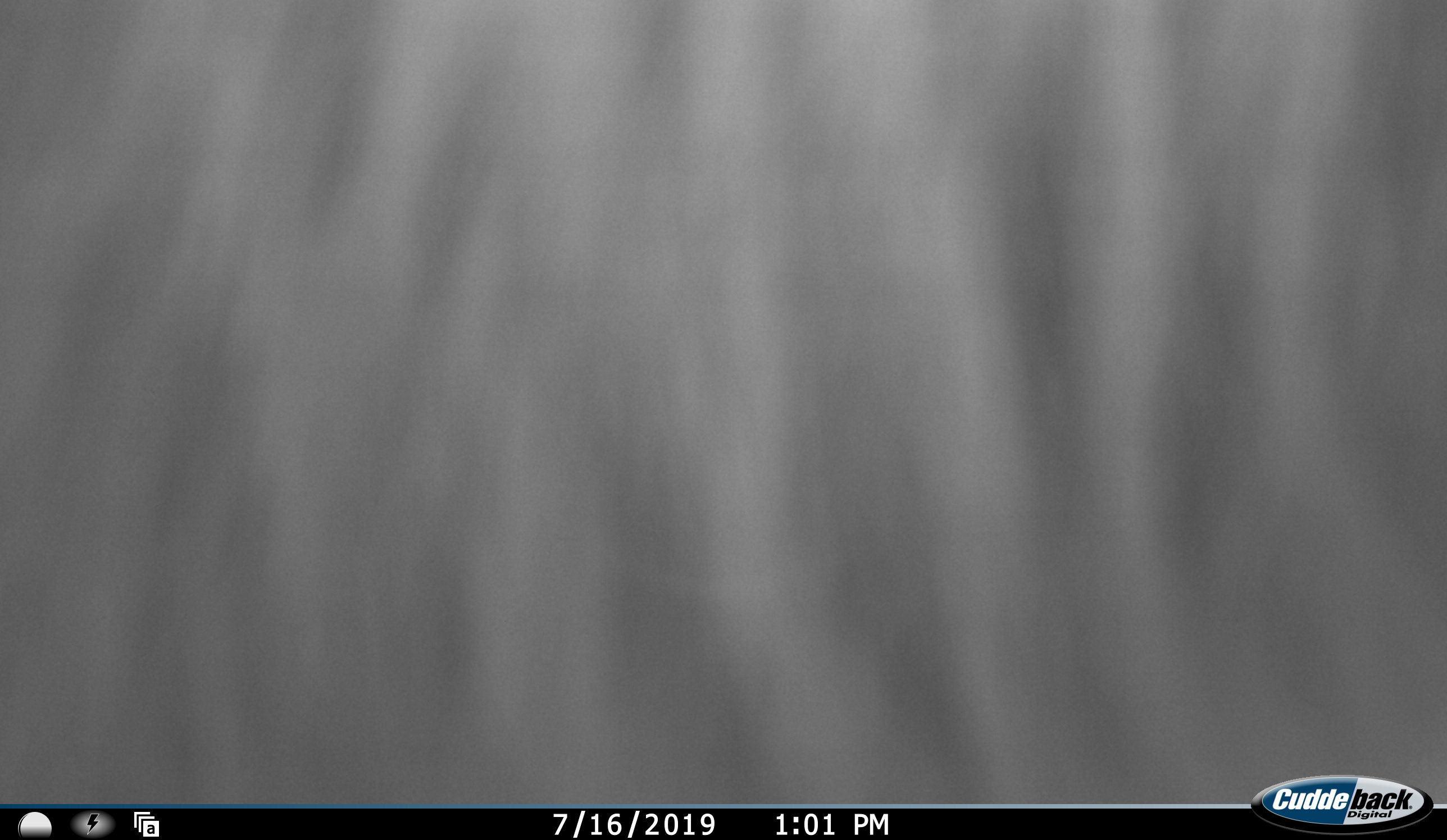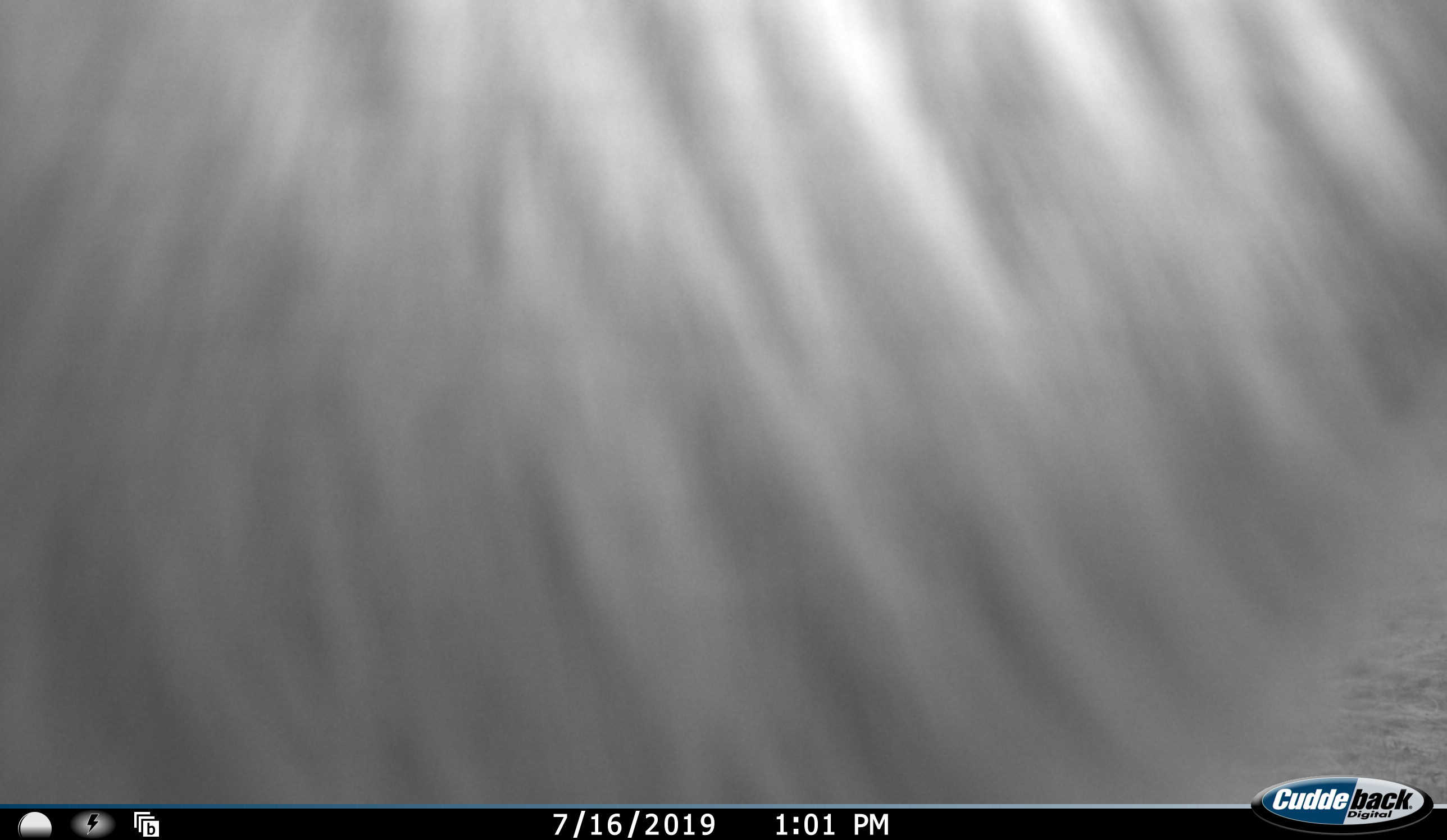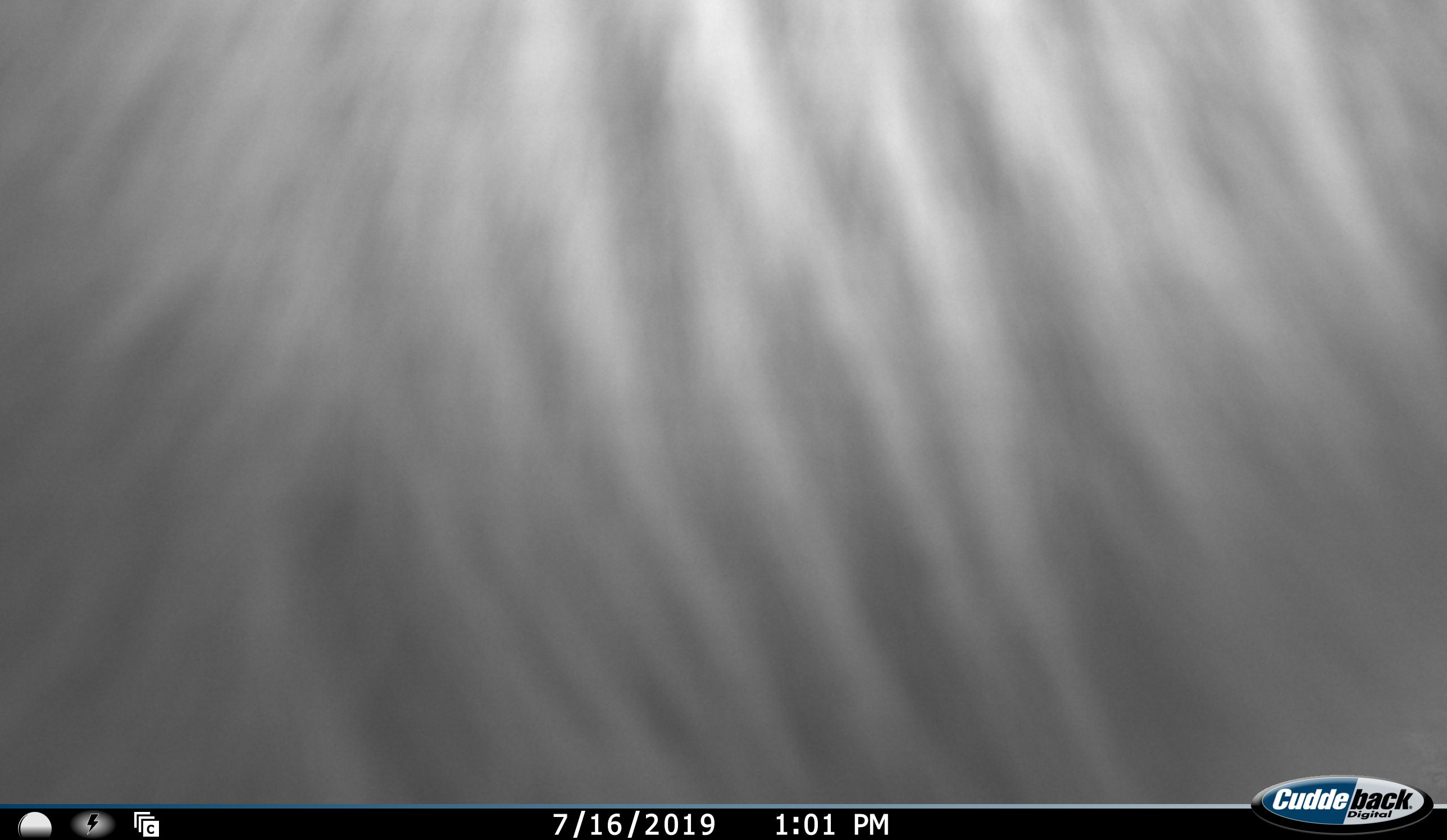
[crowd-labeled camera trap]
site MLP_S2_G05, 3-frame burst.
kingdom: Animalia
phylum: Chordata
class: Mammalia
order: Artiodactyla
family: Bovidae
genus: Connochaetes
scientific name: Connochaetes taurinus taurinus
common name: blue wildebeest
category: wildebeestblue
Wildebeestblue (blue wildebeest) (Connochaetes taurinus taurinus), count 1. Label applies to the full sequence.